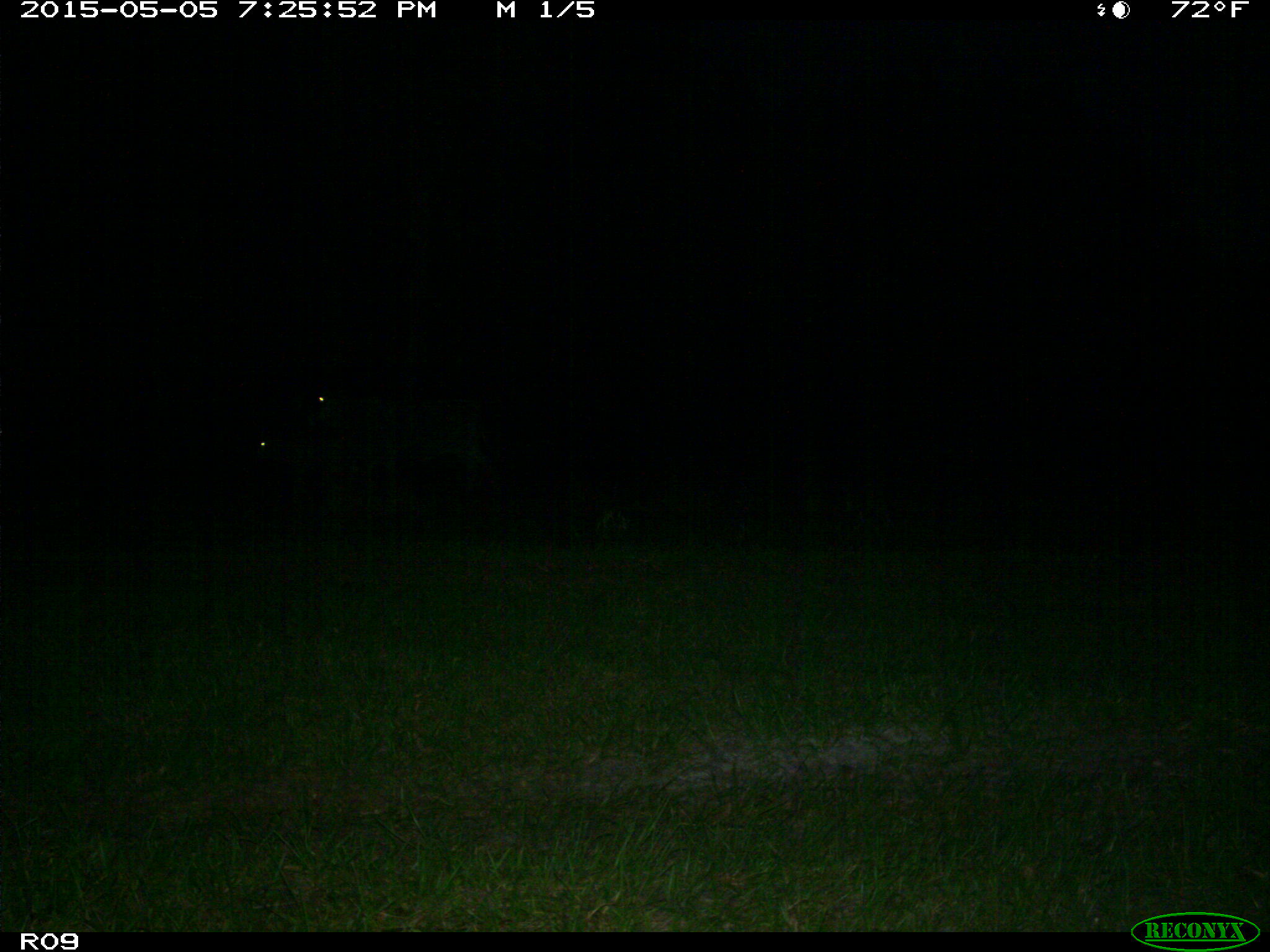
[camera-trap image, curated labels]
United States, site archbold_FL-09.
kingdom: Animalia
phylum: Chordata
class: Mammalia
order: Artiodactyla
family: Bovidae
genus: Bos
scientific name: Bos taurus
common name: domestic cow